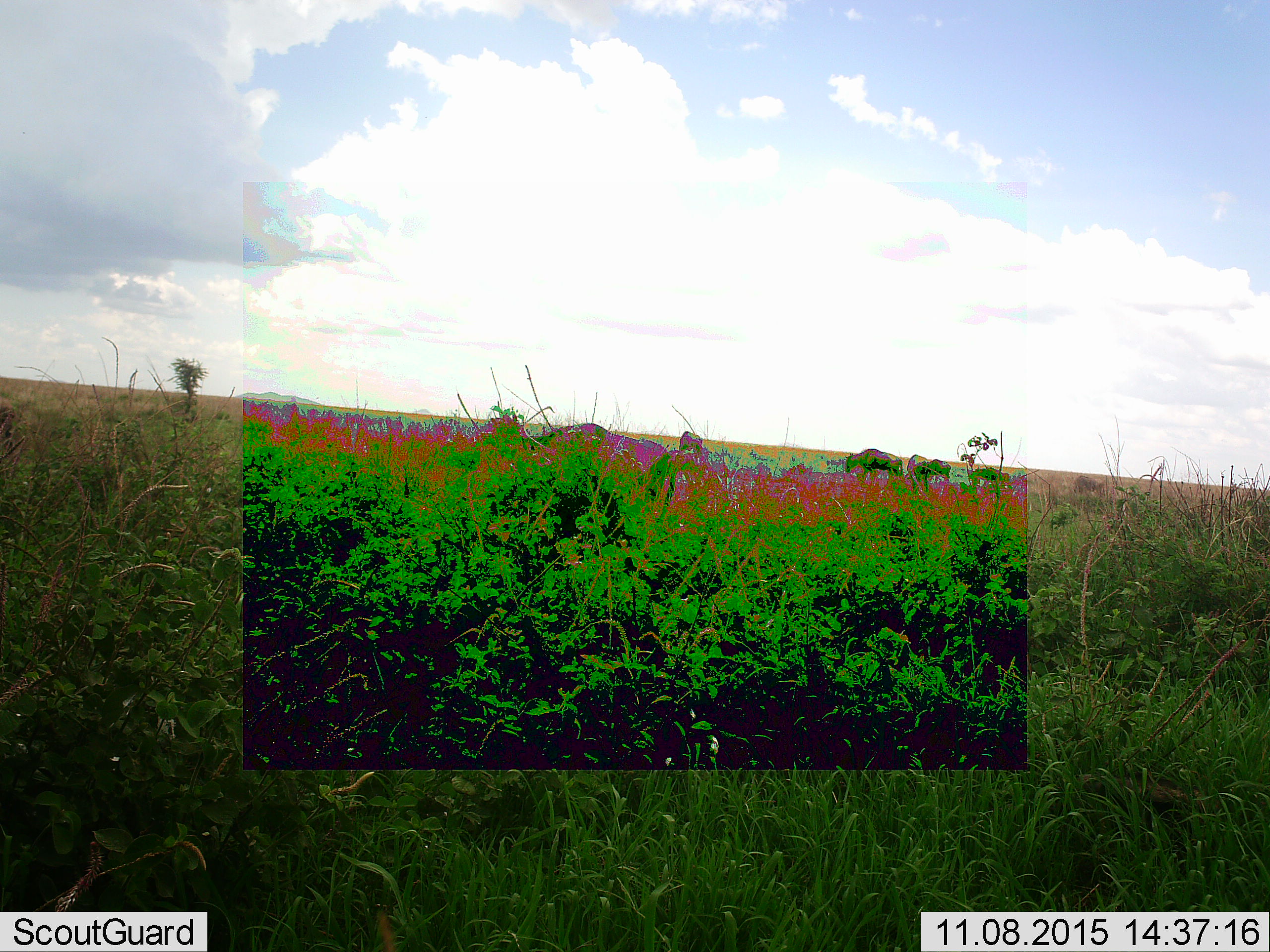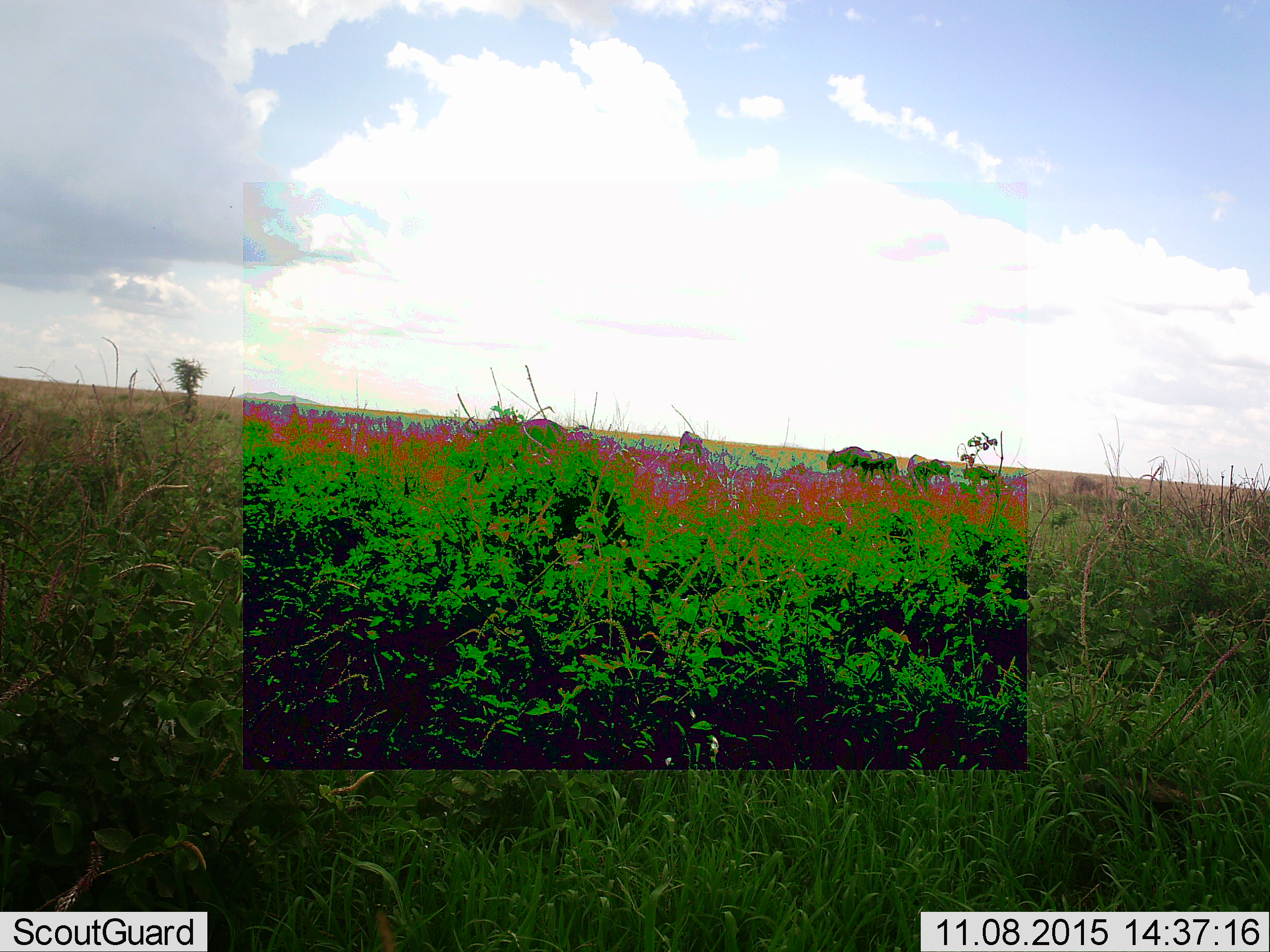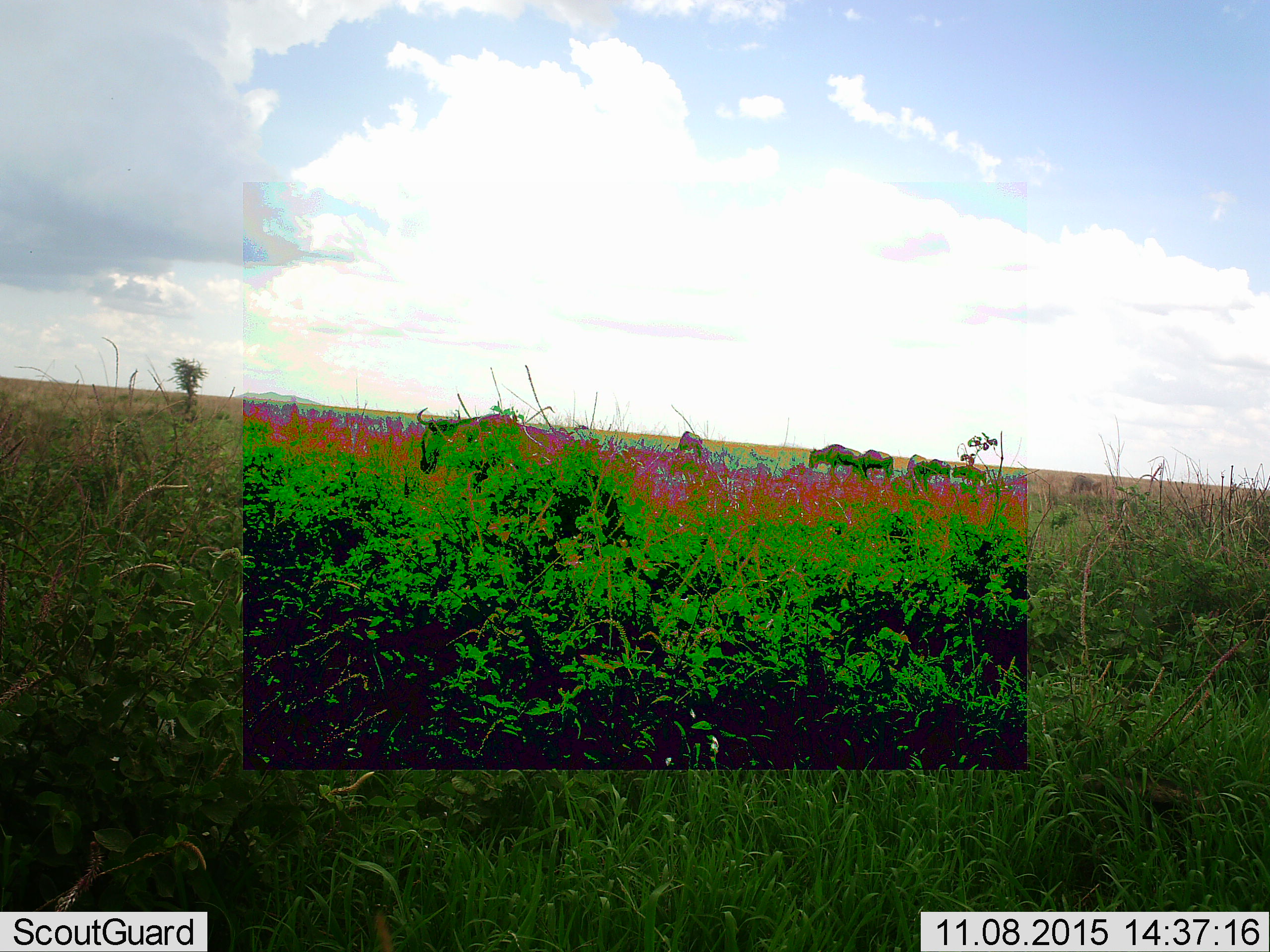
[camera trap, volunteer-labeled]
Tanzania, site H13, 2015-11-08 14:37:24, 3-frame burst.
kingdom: Animalia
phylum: Chordata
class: Mammalia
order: Artiodactyla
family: Bovidae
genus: Connochaetes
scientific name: Connochaetes taurinus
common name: blue wildebeest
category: wildebeest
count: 9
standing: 50%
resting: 0%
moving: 100%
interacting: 0%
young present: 0%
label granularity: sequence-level